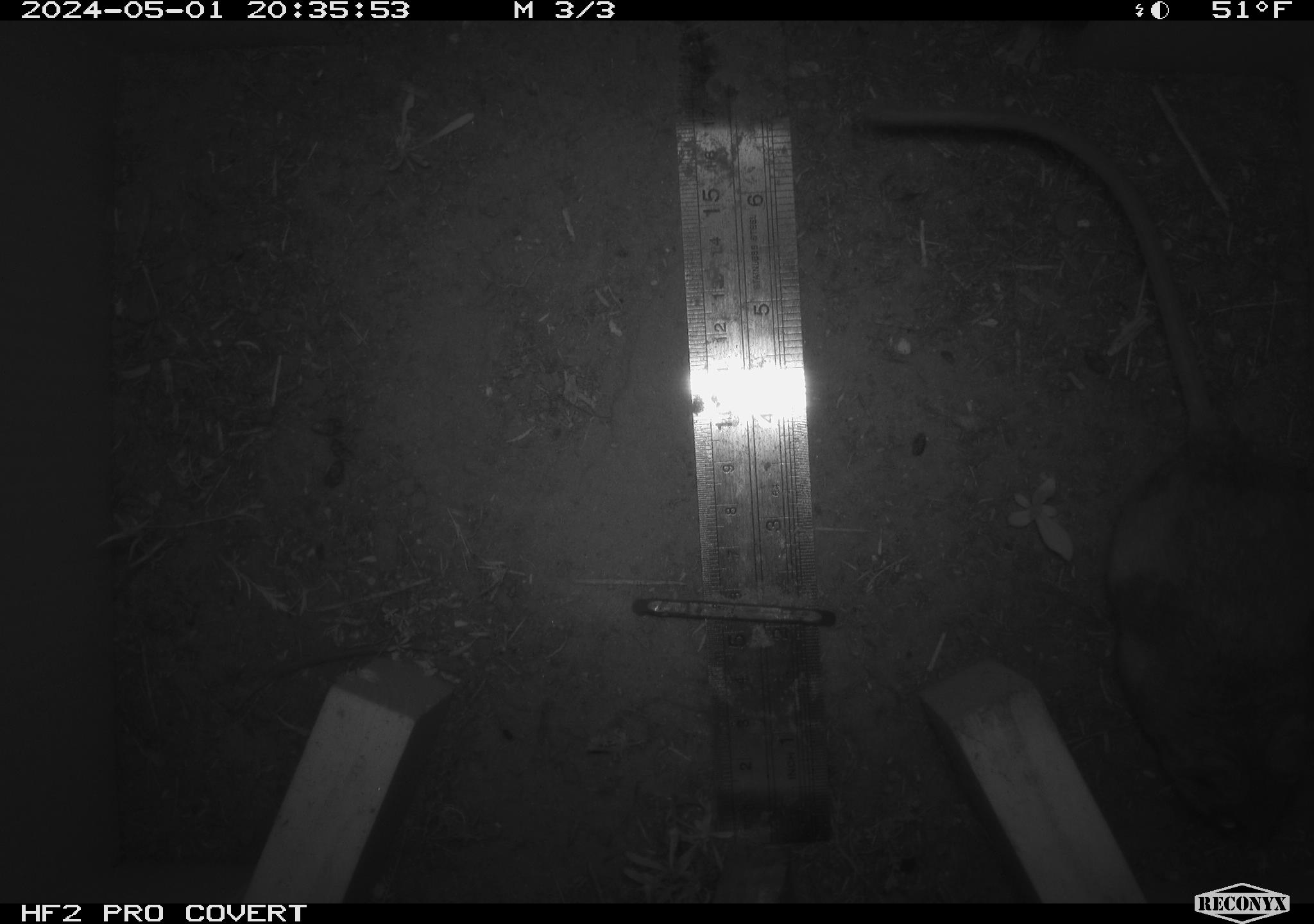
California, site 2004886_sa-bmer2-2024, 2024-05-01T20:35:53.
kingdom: Animalia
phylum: Chordata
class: Mammalia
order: Rodentia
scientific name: Rodentia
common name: woodrat or rat or mouse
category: woodrat or rat or mouse species